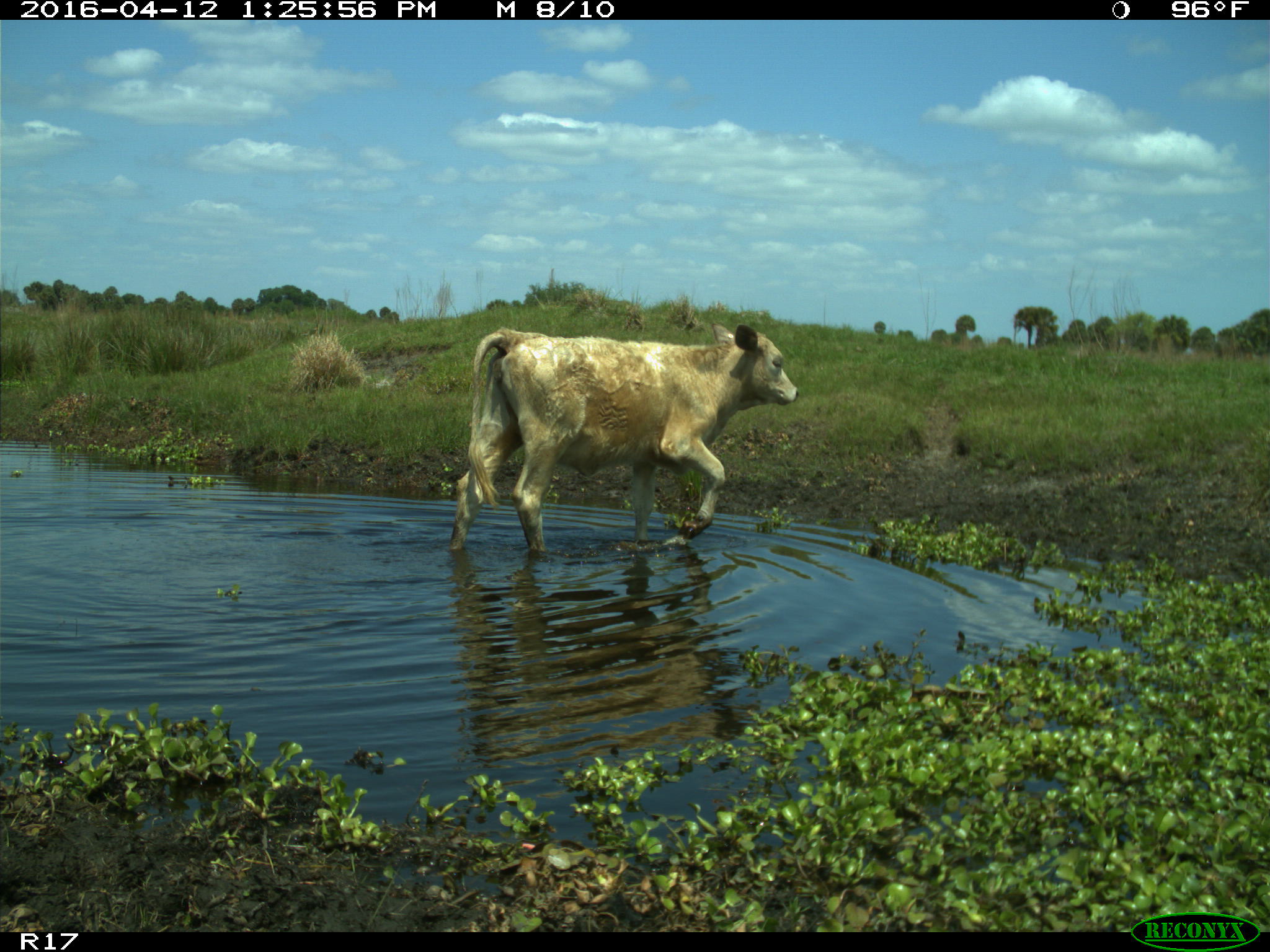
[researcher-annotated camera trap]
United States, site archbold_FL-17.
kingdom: Animalia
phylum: Chordata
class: Mammalia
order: Artiodactyla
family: Bovidae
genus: Bos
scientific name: Bos taurus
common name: domestic cow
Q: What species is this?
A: Bos taurus (domestic cow).